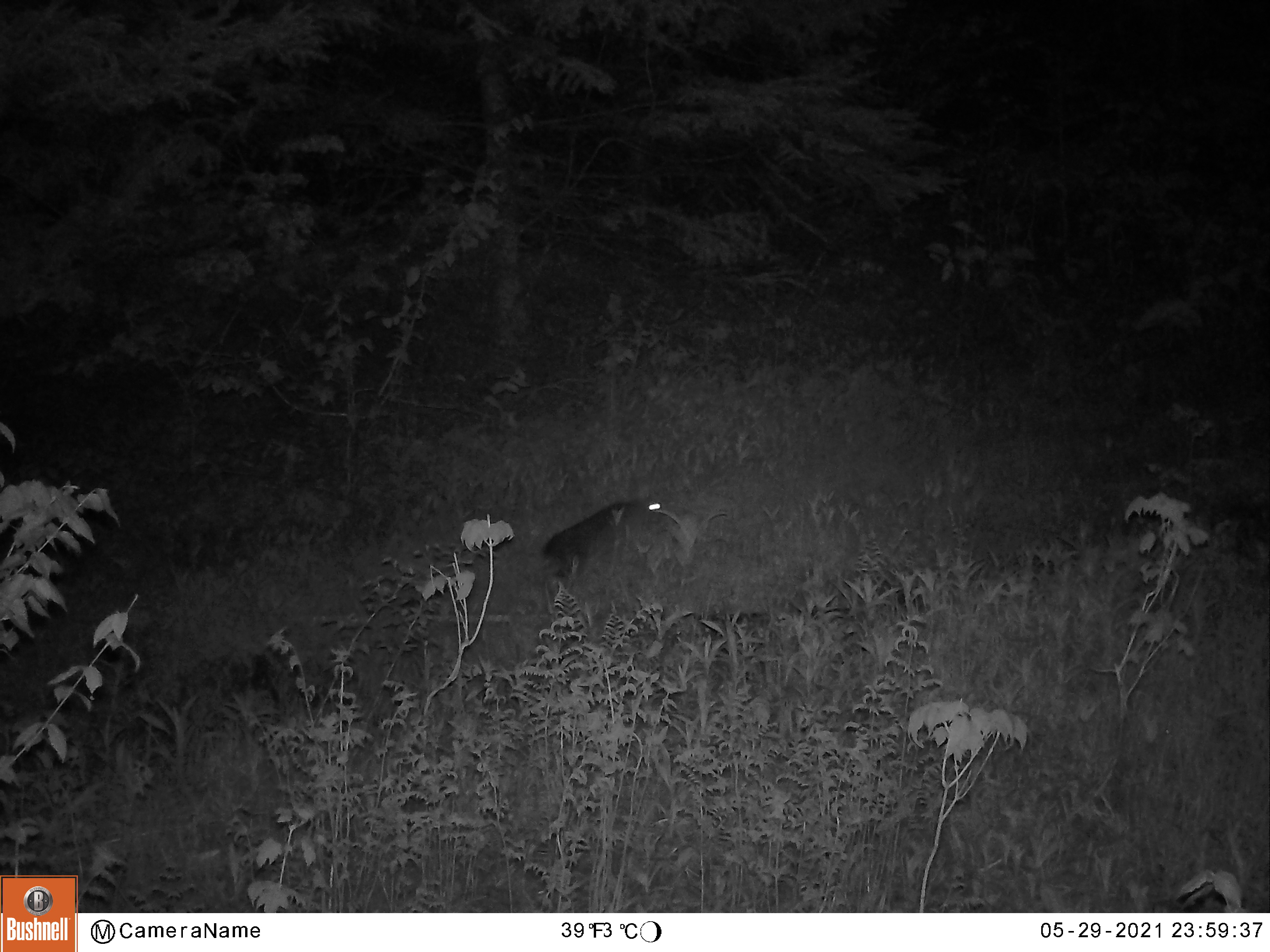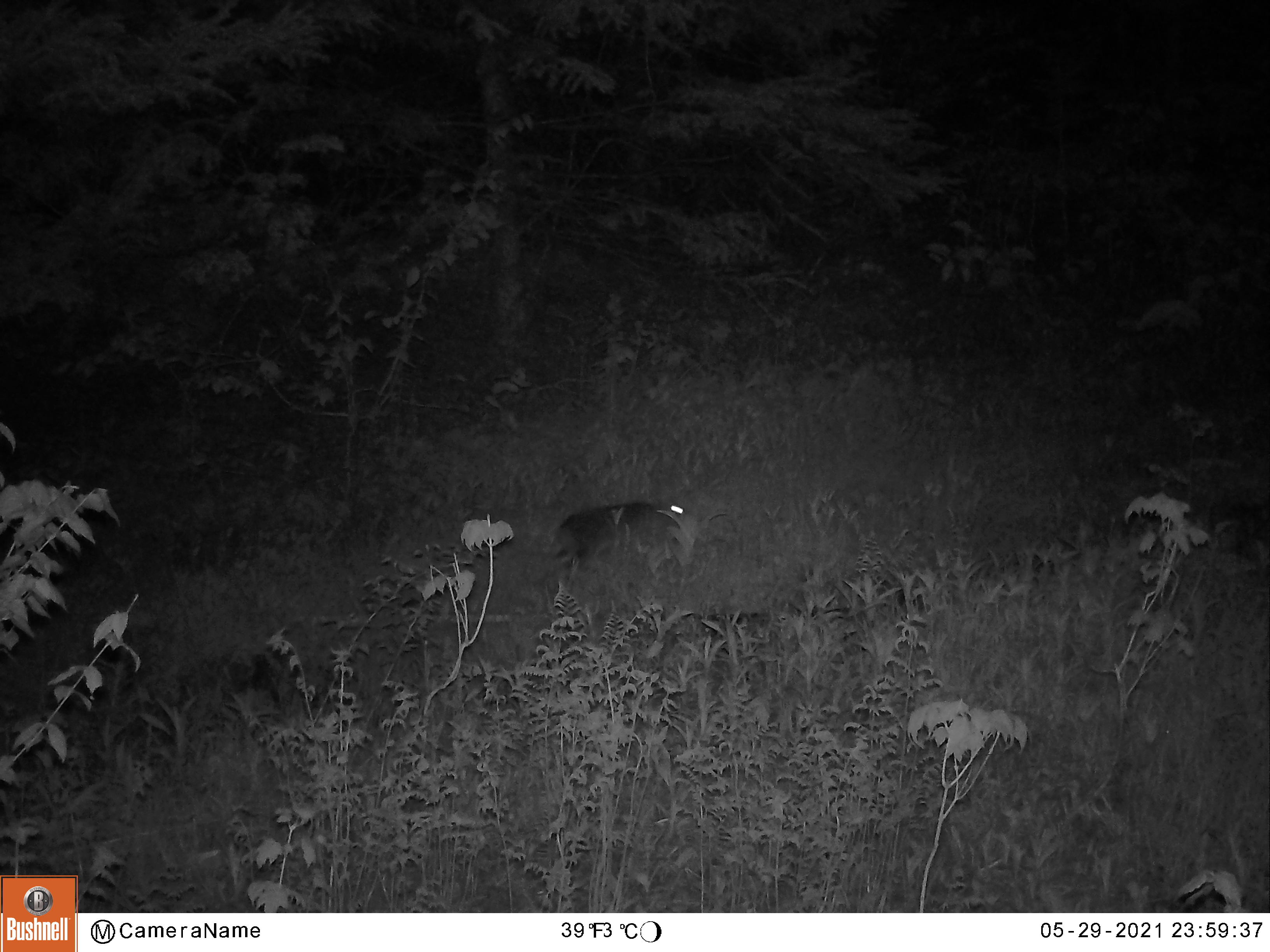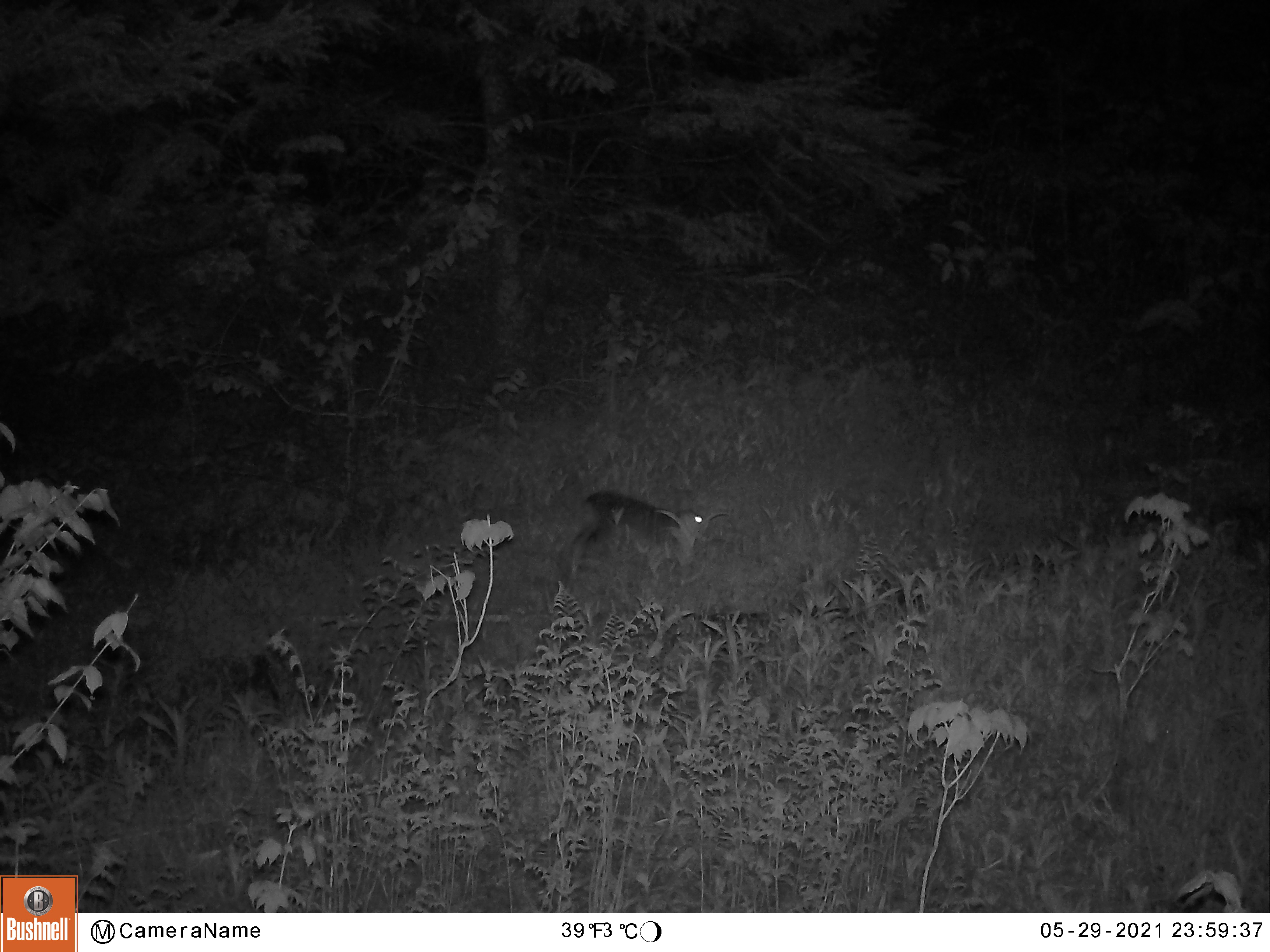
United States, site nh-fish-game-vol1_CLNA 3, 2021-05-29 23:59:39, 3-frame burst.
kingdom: Animalia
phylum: Chordata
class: Mammalia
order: Lagomorpha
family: Leporidae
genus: Lepus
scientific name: Lepus americanus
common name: snowshoe hare